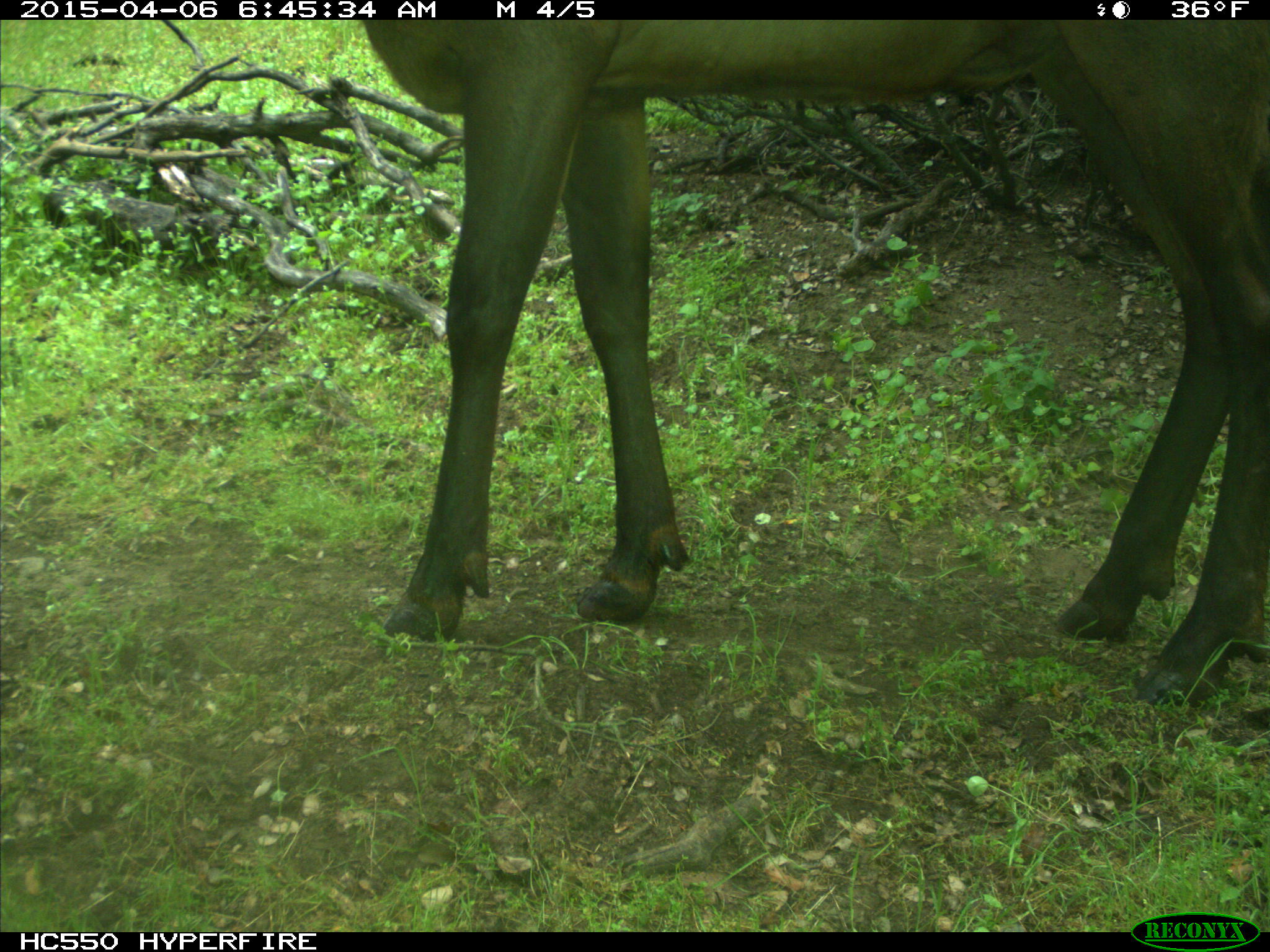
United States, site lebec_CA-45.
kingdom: Animalia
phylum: Chordata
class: Mammalia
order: Artiodactyla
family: Cervidae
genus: Cervus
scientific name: Cervus canadensis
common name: elk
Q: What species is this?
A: Cervus canadensis (elk).